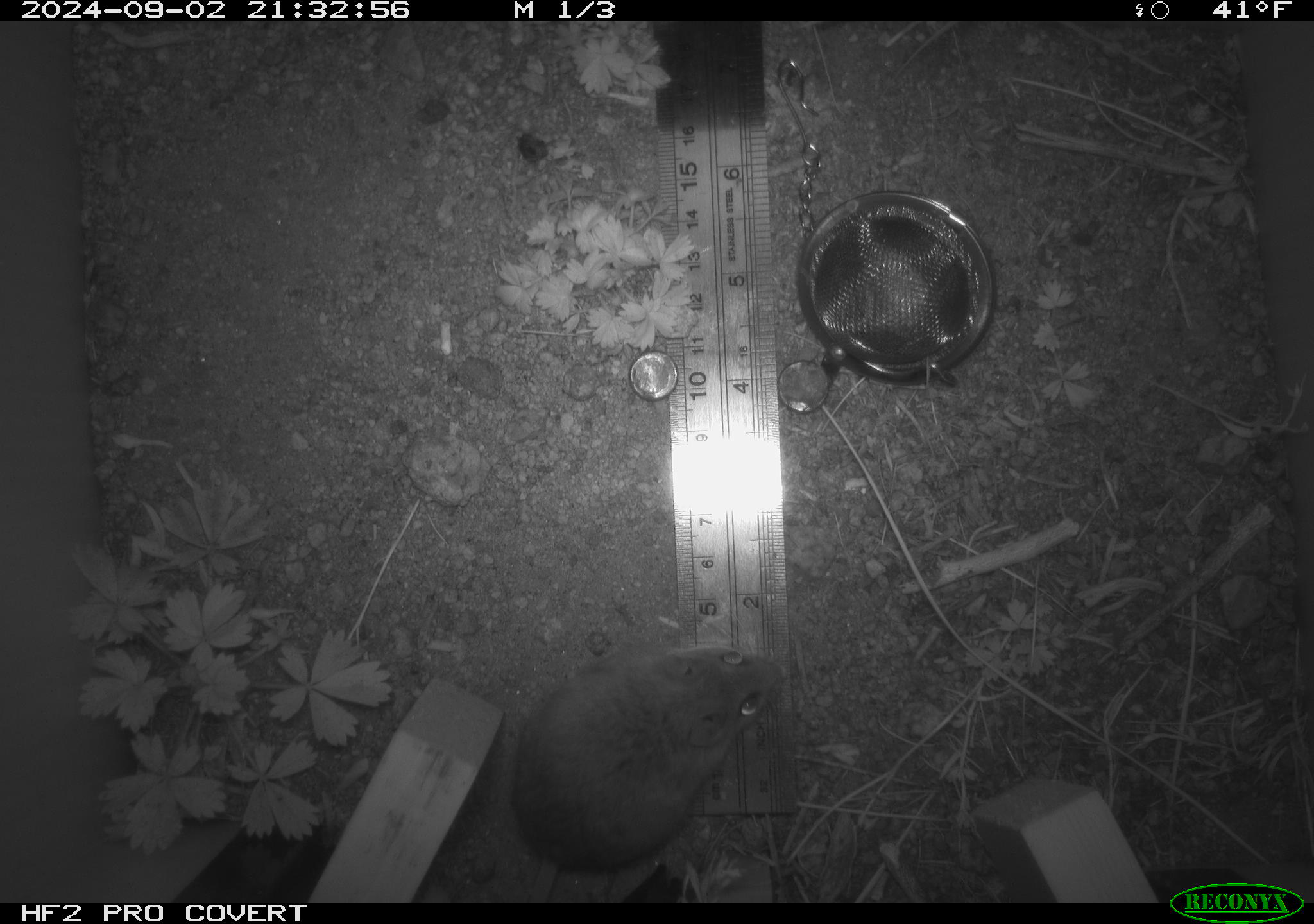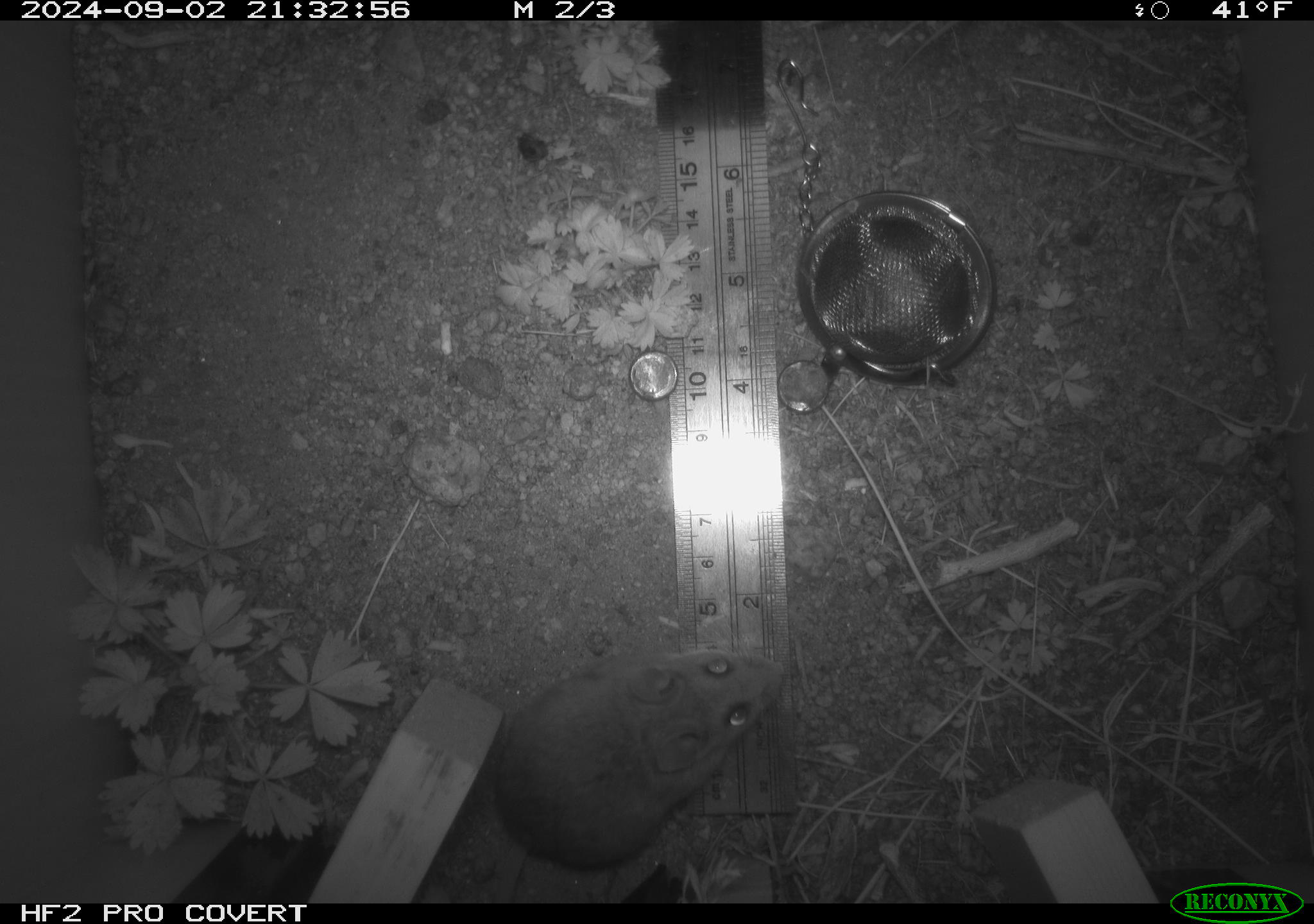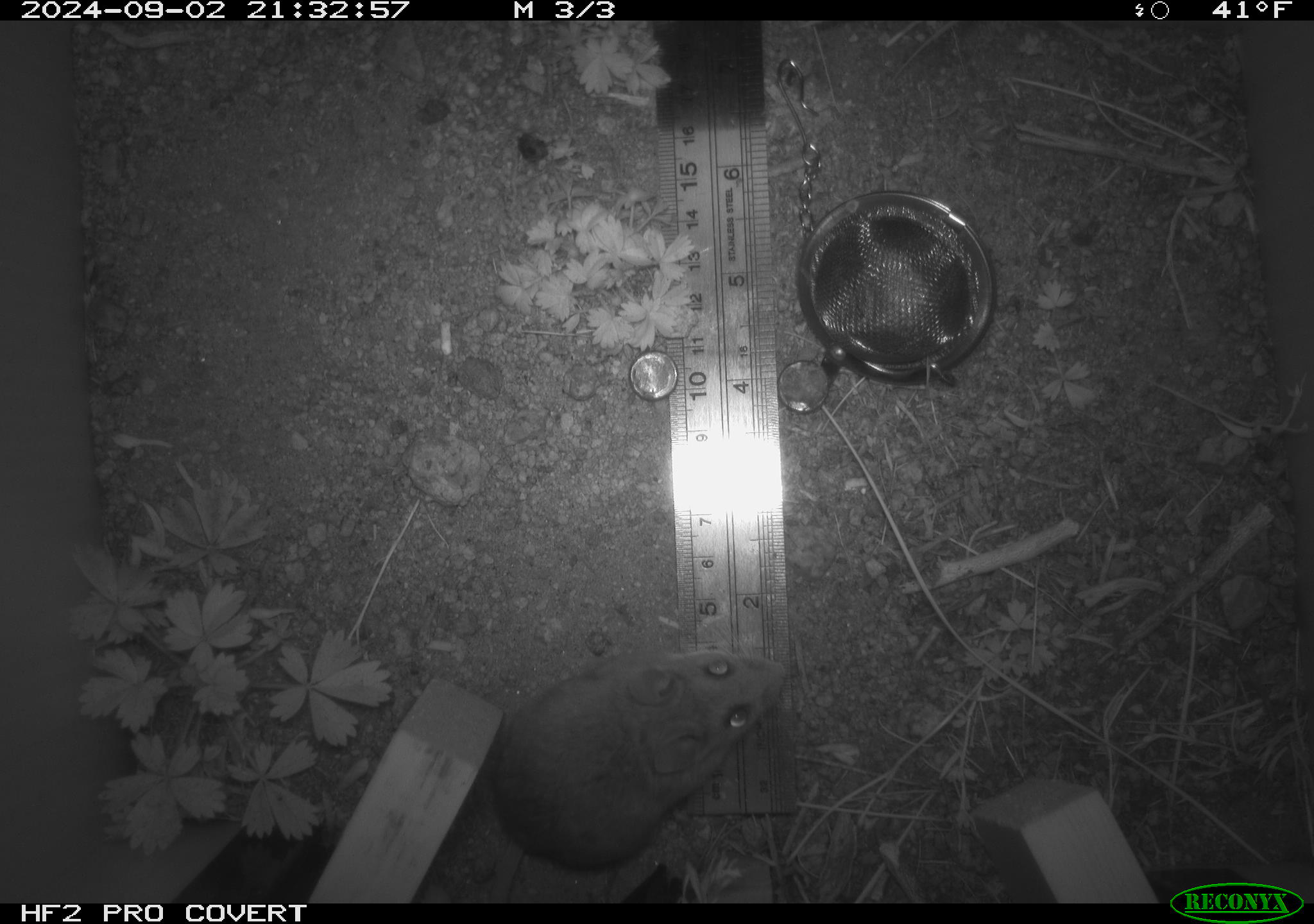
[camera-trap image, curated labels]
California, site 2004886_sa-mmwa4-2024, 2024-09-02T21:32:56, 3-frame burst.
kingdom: Animalia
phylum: Chordata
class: Mammalia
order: Rodentia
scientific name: Rodentia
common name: mouse species